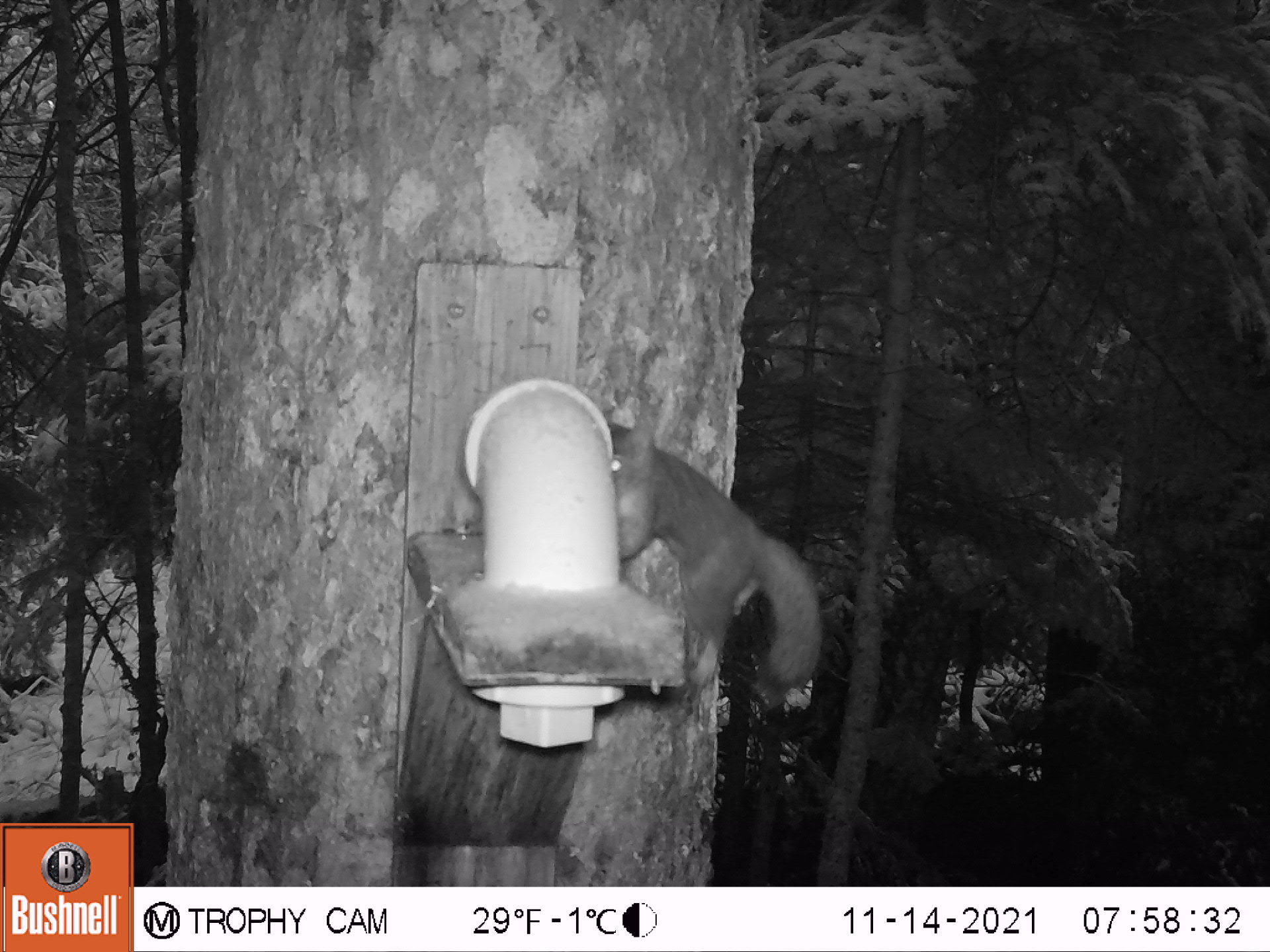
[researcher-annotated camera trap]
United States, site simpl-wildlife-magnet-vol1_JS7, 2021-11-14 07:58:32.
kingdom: Animalia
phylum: Chordata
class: Mammalia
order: Rodentia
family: Sciuridae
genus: Tamiasciurus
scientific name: Tamiasciurus hudsonicus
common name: red squirrel